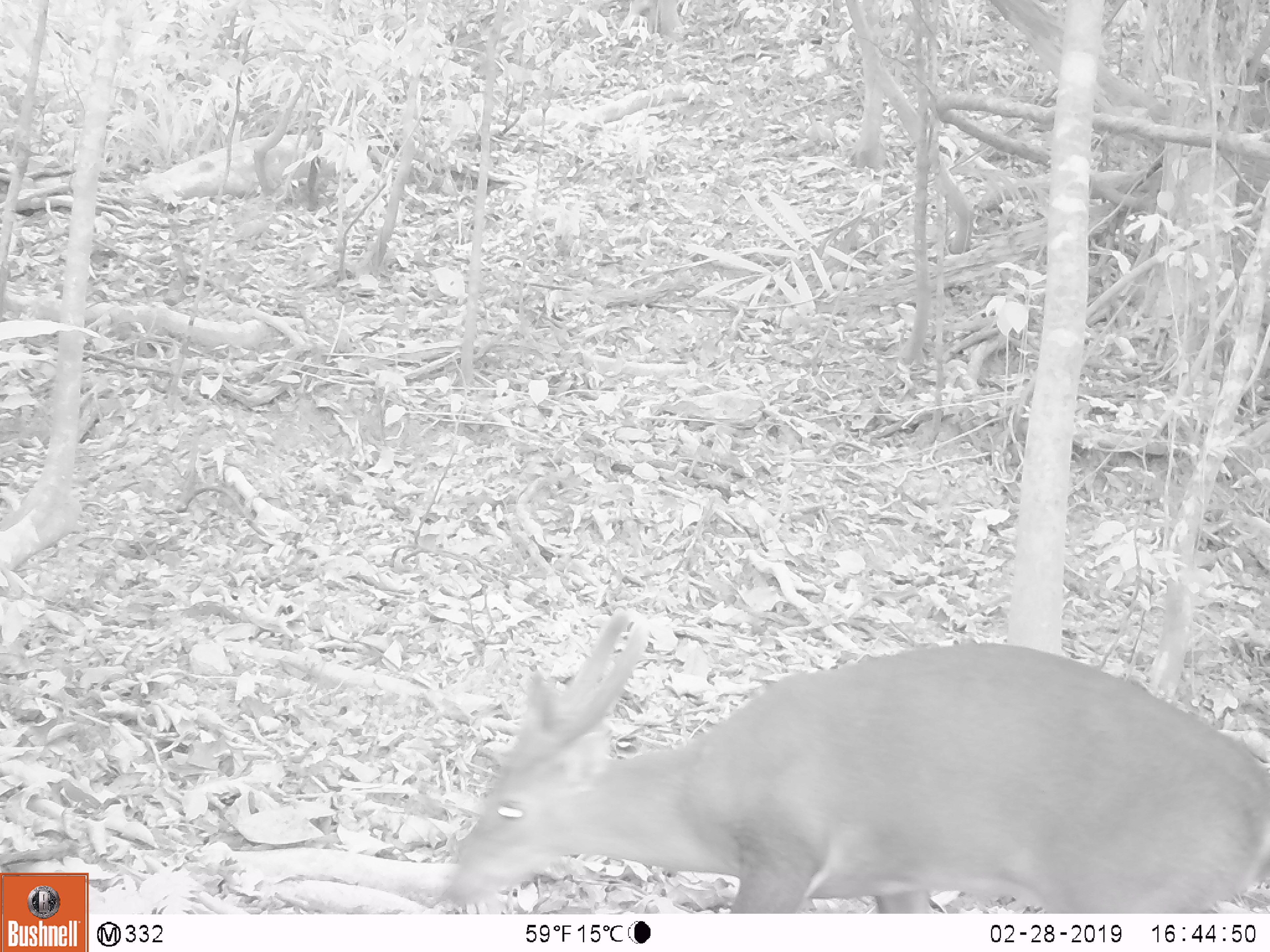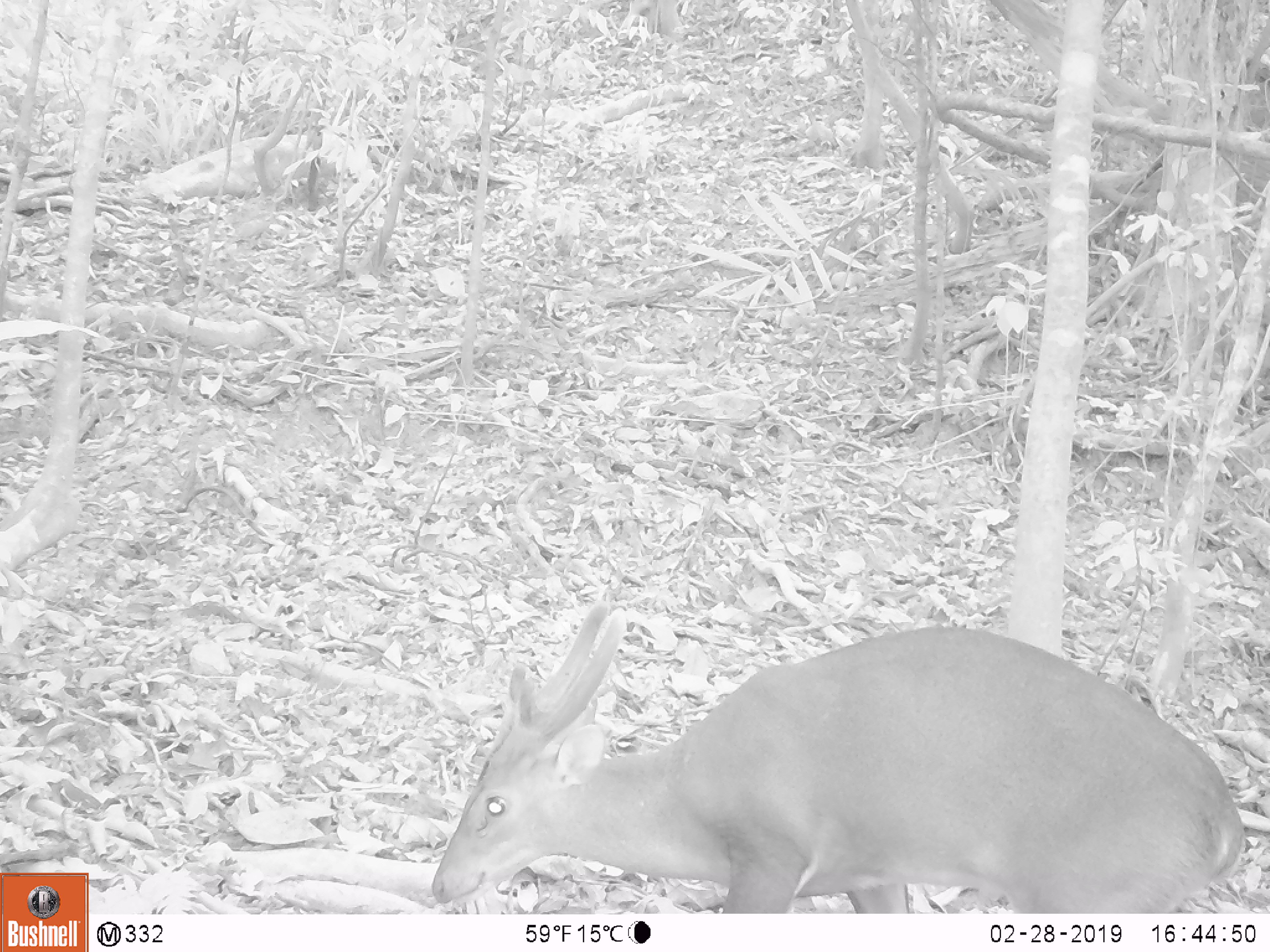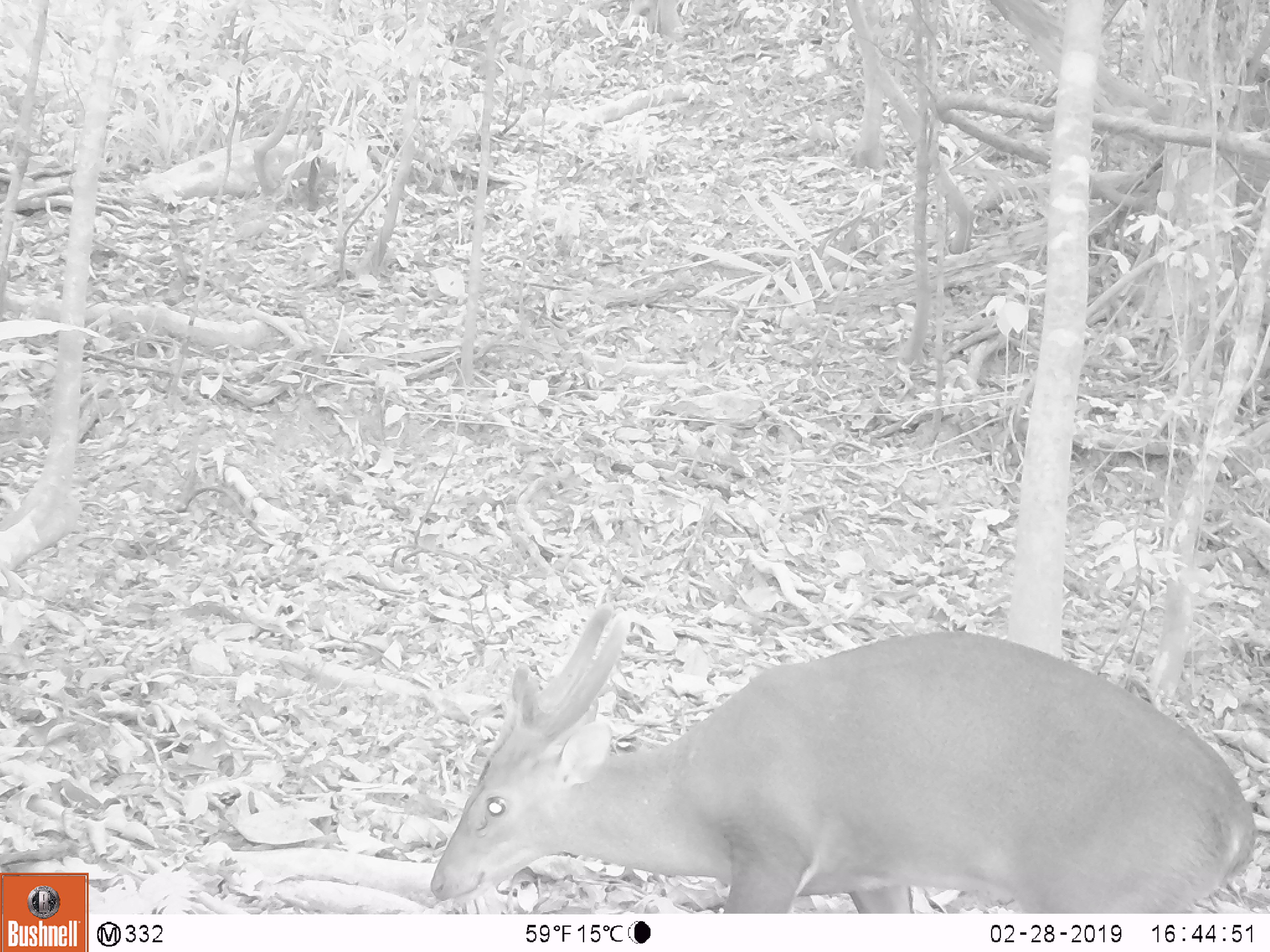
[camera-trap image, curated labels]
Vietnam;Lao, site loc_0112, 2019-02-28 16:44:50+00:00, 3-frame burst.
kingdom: Animalia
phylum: Chordata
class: Mammalia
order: Artiodactyla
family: Cervidae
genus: Muntiacus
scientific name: Muntiacus vuquangensis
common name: large-antlered muntjac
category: large antlered muntjac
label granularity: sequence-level